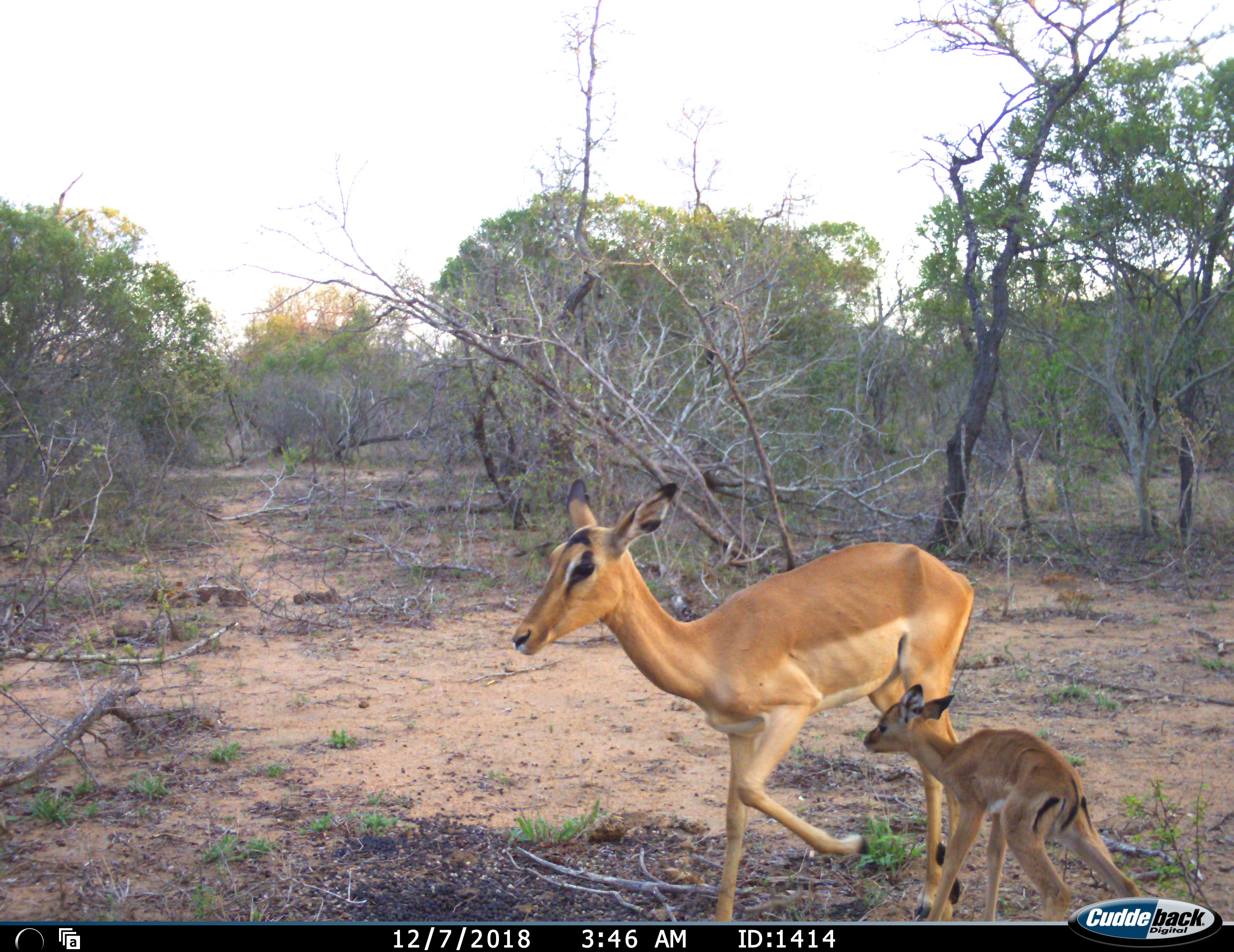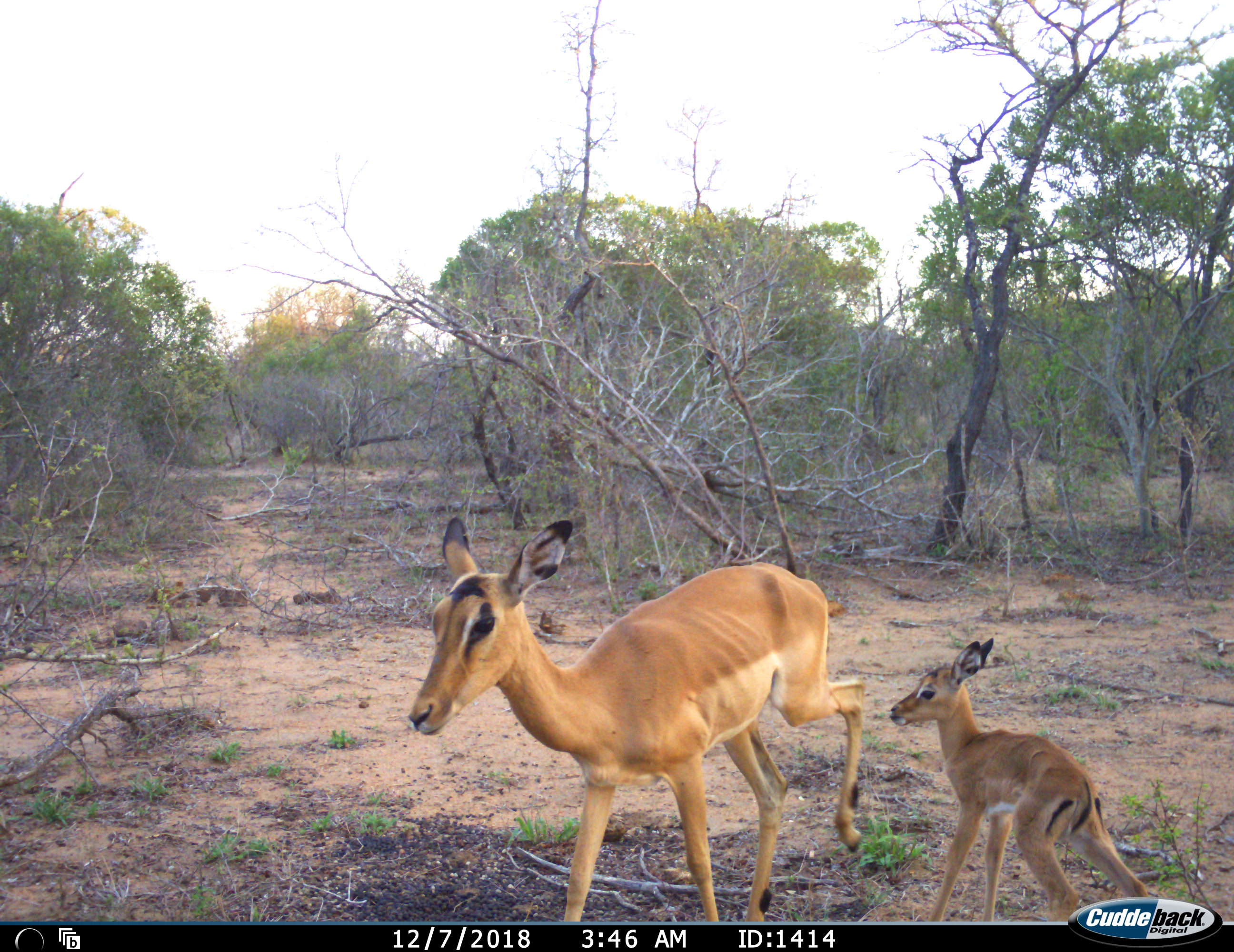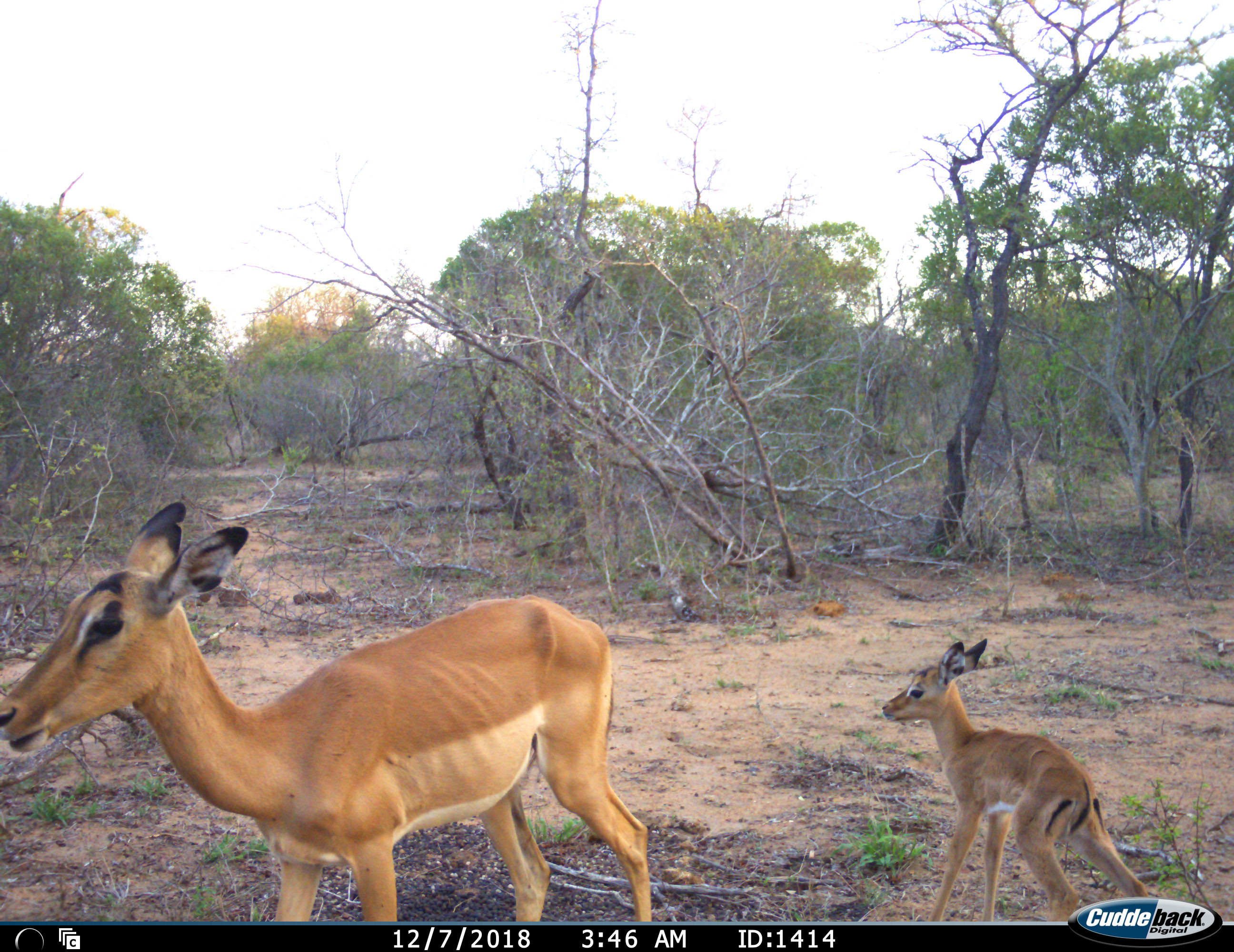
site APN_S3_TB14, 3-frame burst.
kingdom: Animalia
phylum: Chordata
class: Mammalia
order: Artiodactyla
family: Bovidae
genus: Aepyceros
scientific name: Aepyceros melampus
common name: impala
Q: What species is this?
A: Impala (Aepyceros melampus).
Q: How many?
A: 2.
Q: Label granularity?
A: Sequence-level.